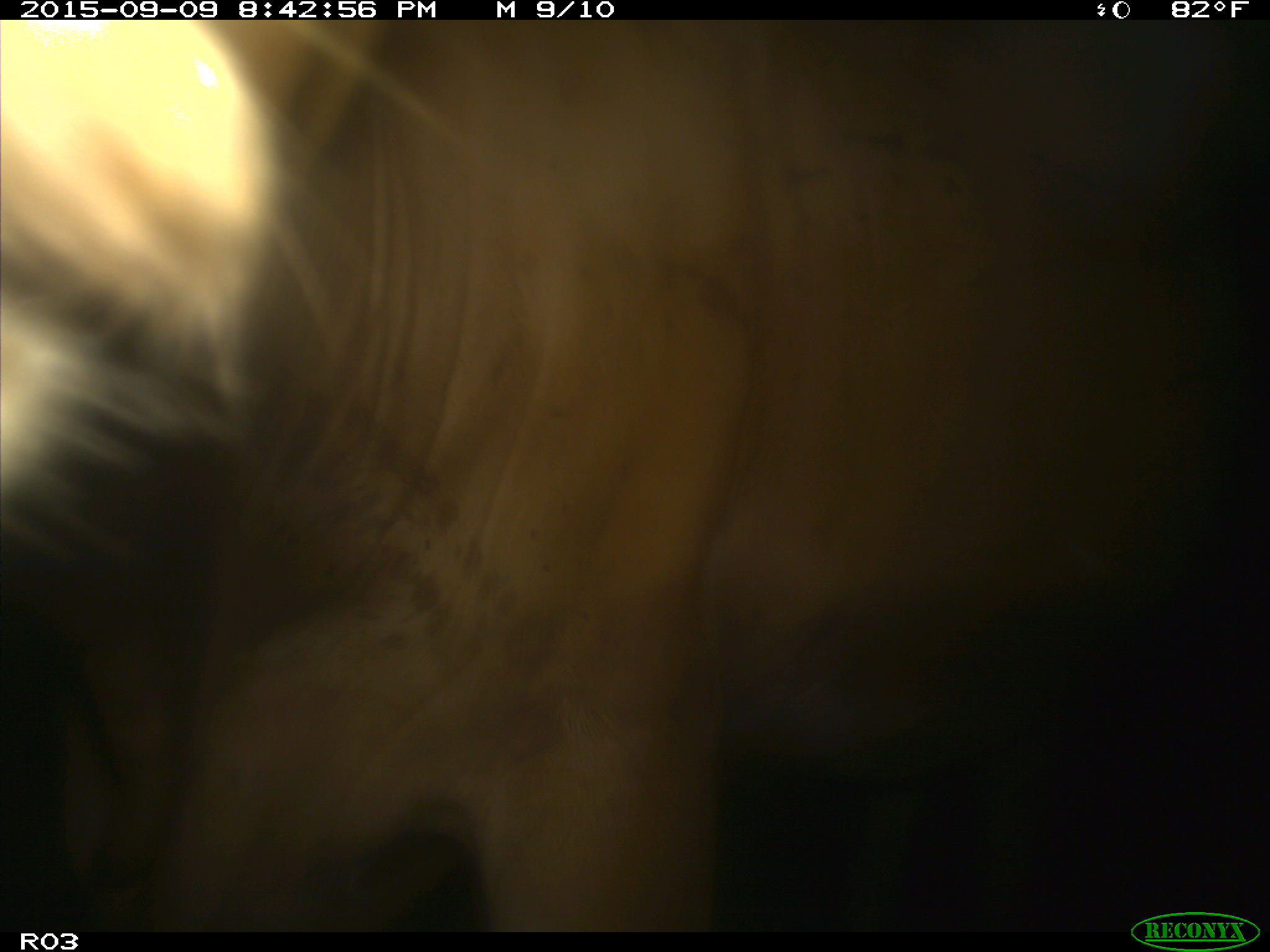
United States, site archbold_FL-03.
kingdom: Animalia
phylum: Chordata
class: Mammalia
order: Artiodactyla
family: Bovidae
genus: Bos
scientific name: Bos taurus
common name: domestic cow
Bos taurus (domestic cow).